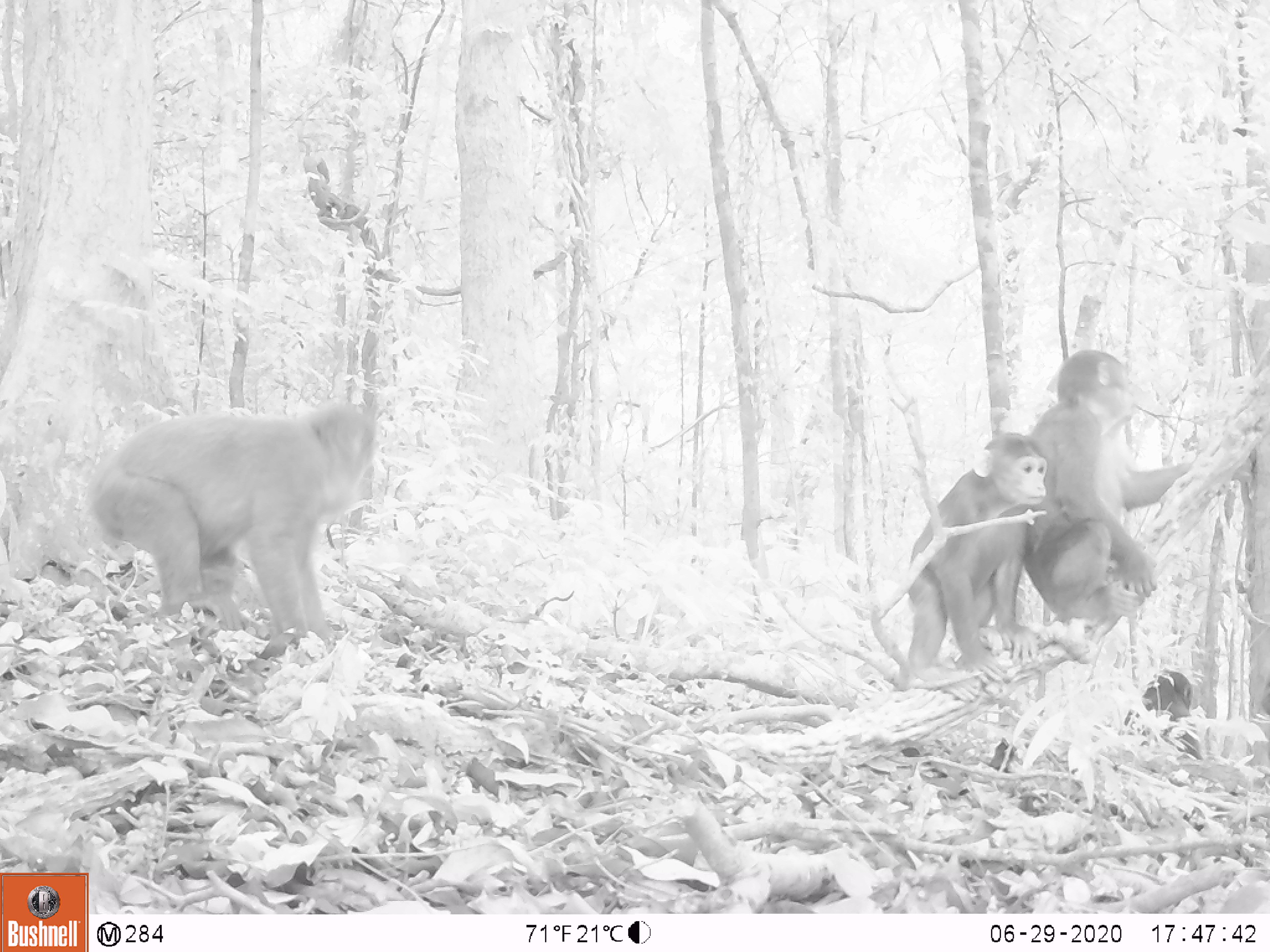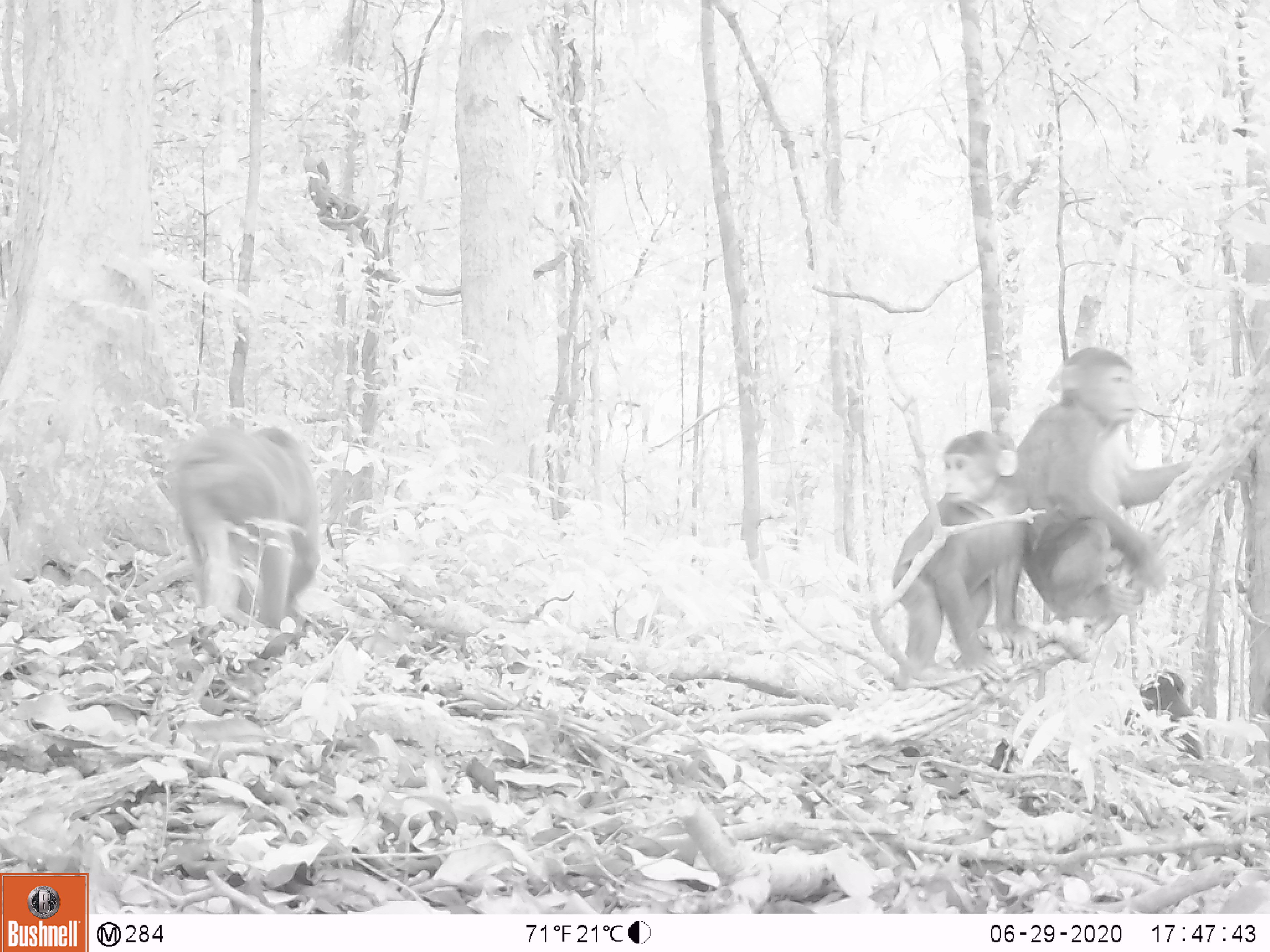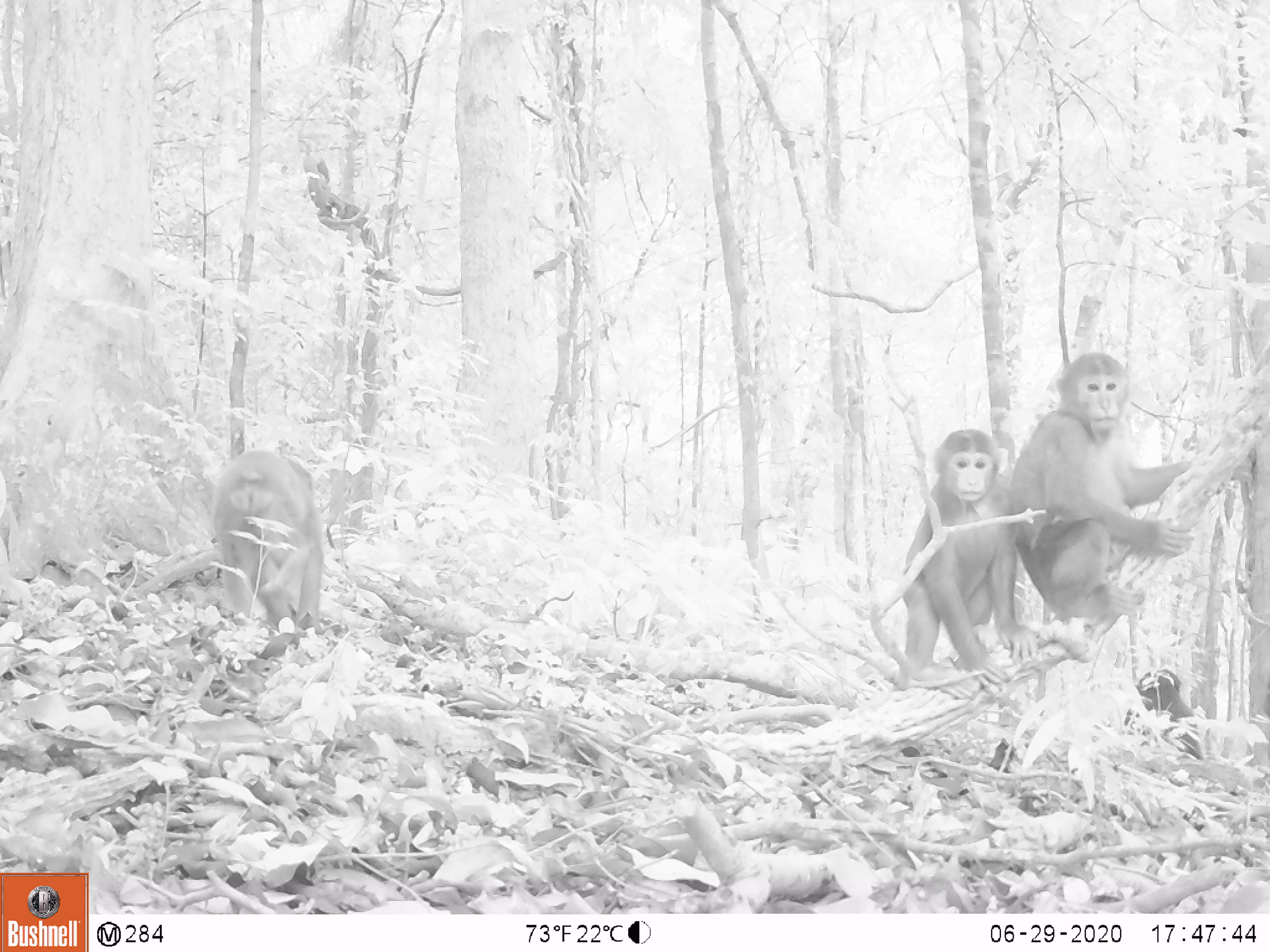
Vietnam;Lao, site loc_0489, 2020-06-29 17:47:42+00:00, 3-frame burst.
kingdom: Animalia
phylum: Chordata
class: Mammalia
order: Primates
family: Cercopithecidae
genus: Macaca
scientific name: Macaca arctoides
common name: stump-tailed macaque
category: stump tailed macaque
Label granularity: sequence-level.